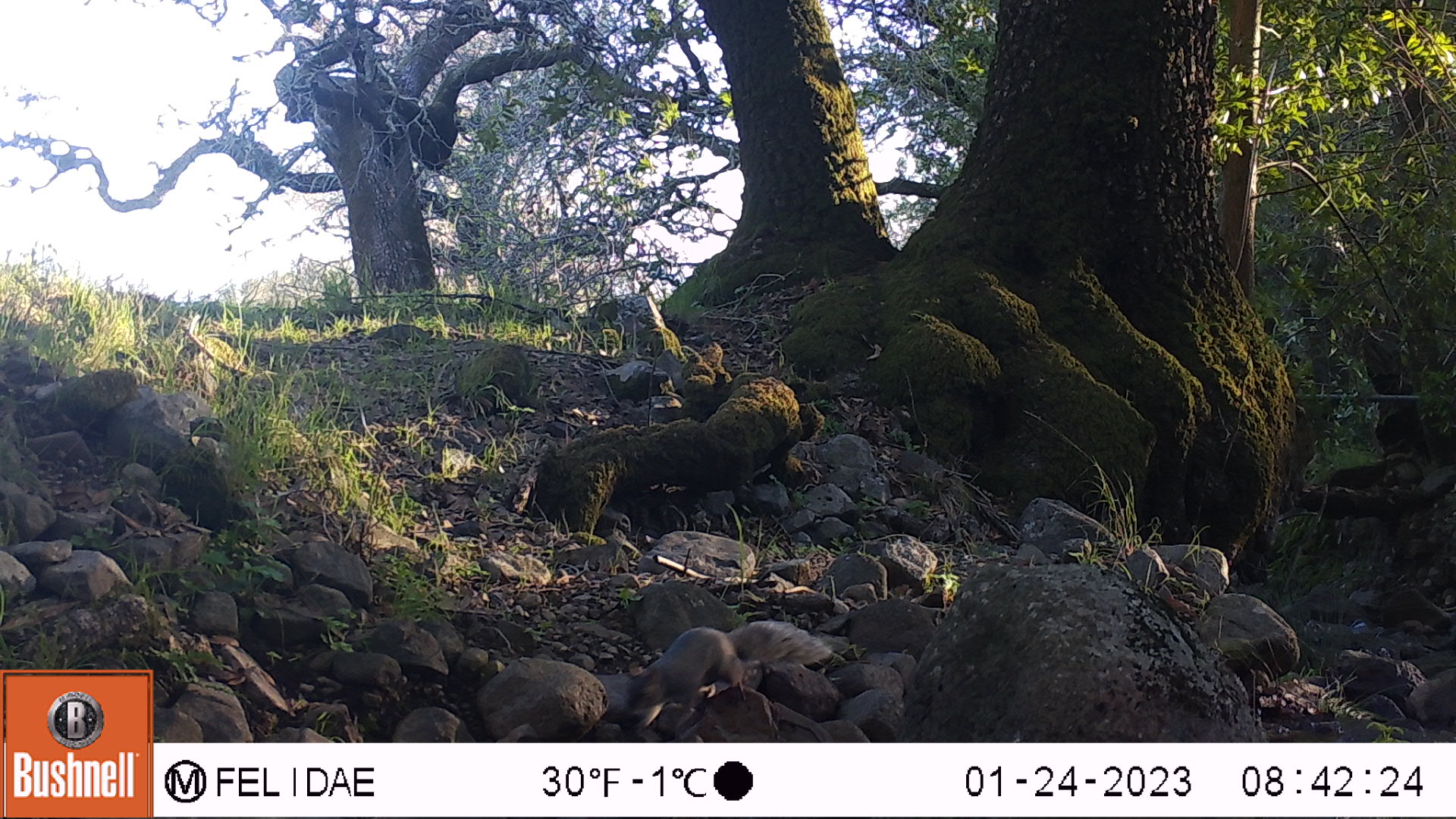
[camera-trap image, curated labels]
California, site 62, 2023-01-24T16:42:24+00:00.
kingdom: Animalia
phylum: Chordata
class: Mammalia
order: Rodentia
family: Sciuridae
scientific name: Sciuridae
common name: squirrel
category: unknown squirrel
Unknown squirrel (squirrel) (Sciuridae).